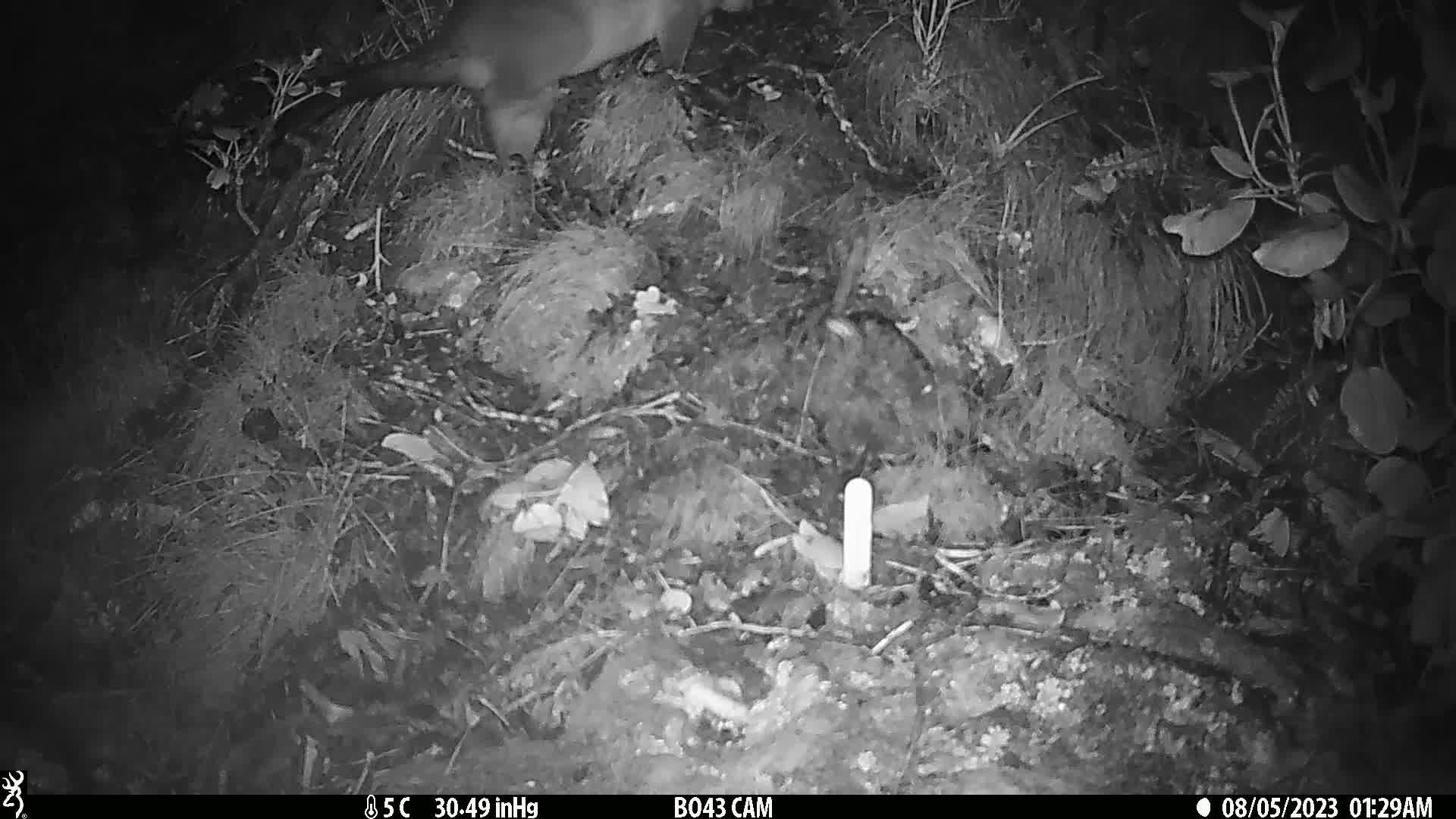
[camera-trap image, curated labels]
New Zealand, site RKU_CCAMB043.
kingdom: Animalia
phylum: Chordata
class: Mammalia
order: Diprotodontia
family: Phalangeridae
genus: Trichosurus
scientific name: Trichosurus vulpecula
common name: common brushtail possum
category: possum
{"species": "possum (common brushtail possum) (Trichosurus vulpecula)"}